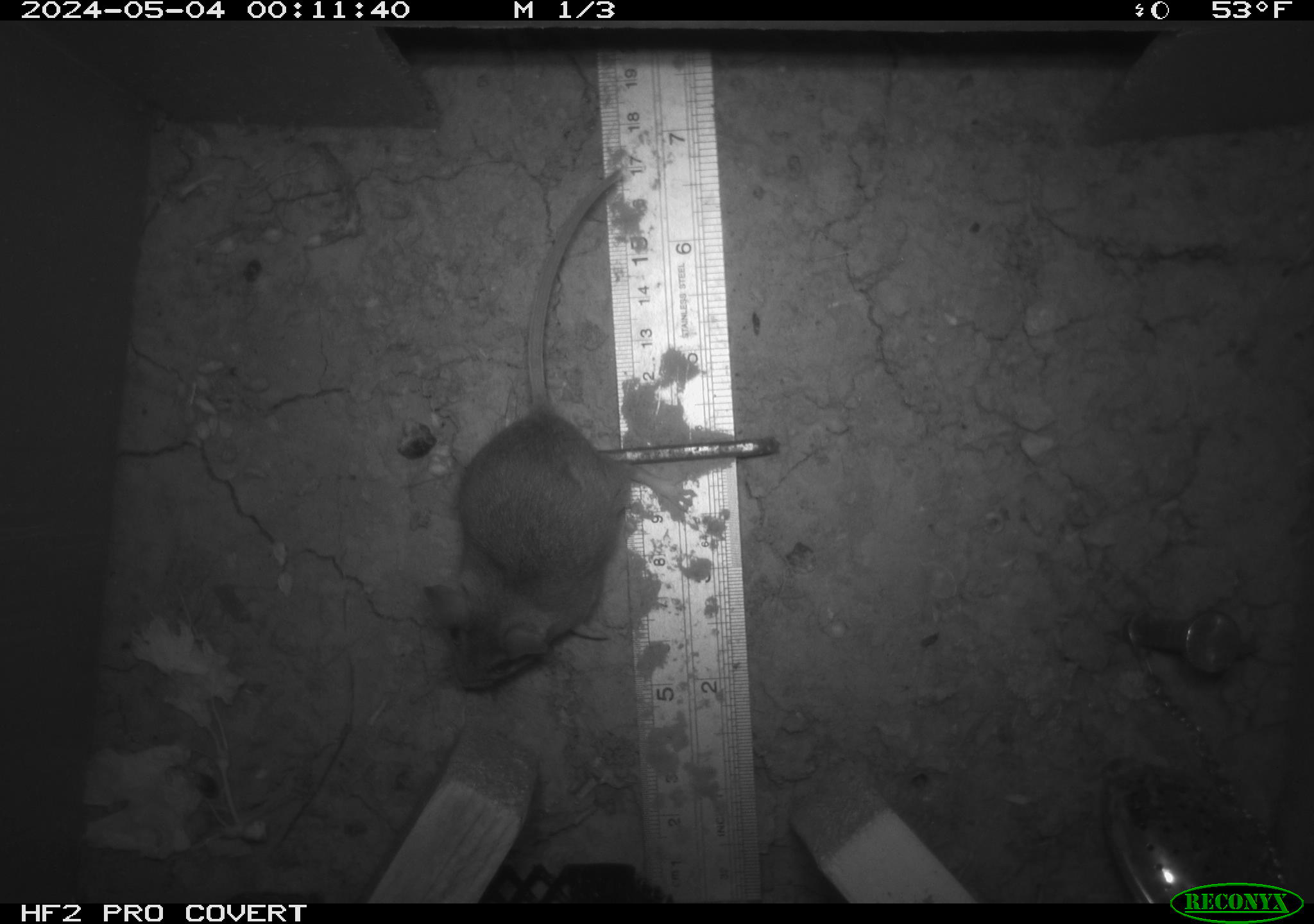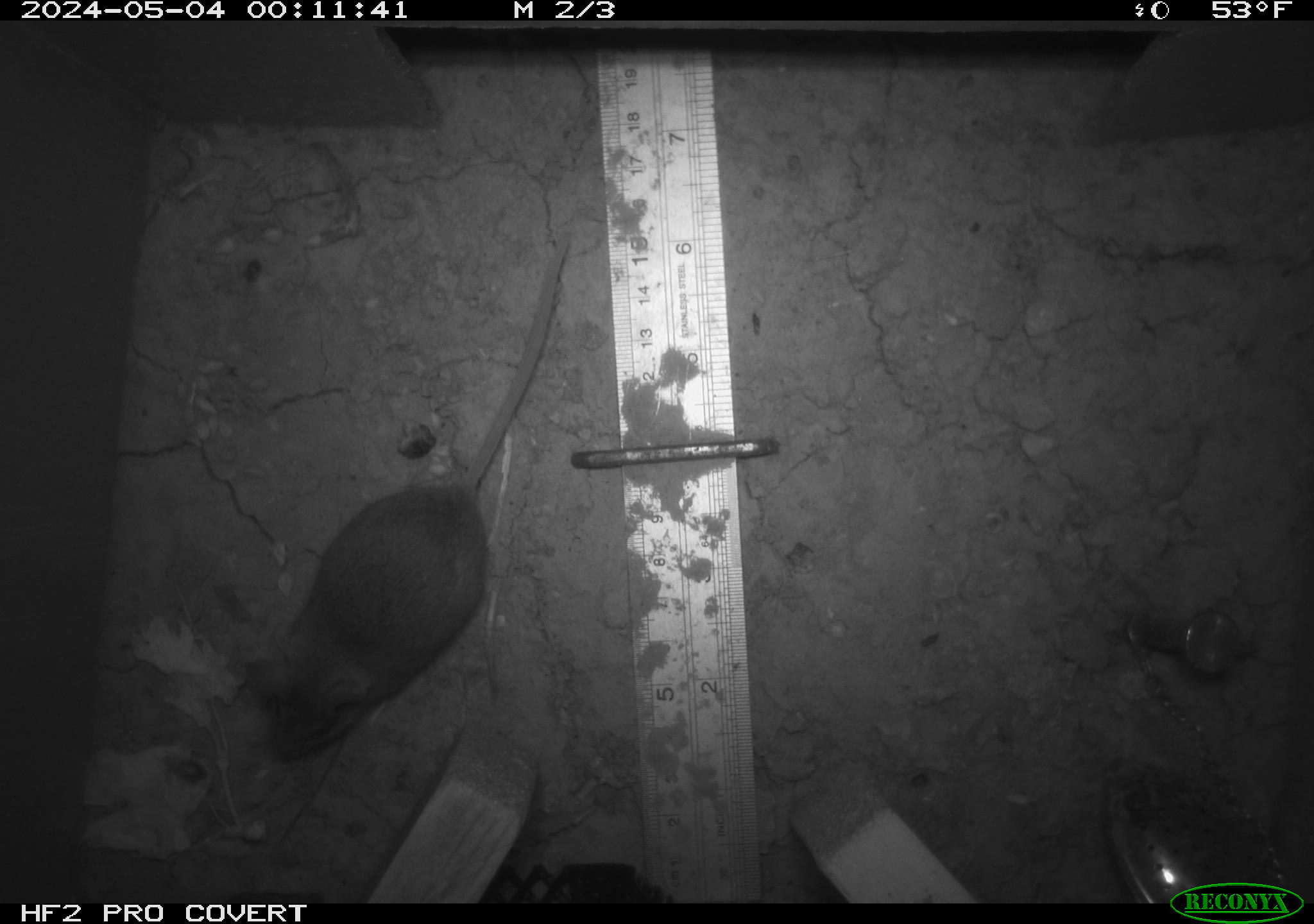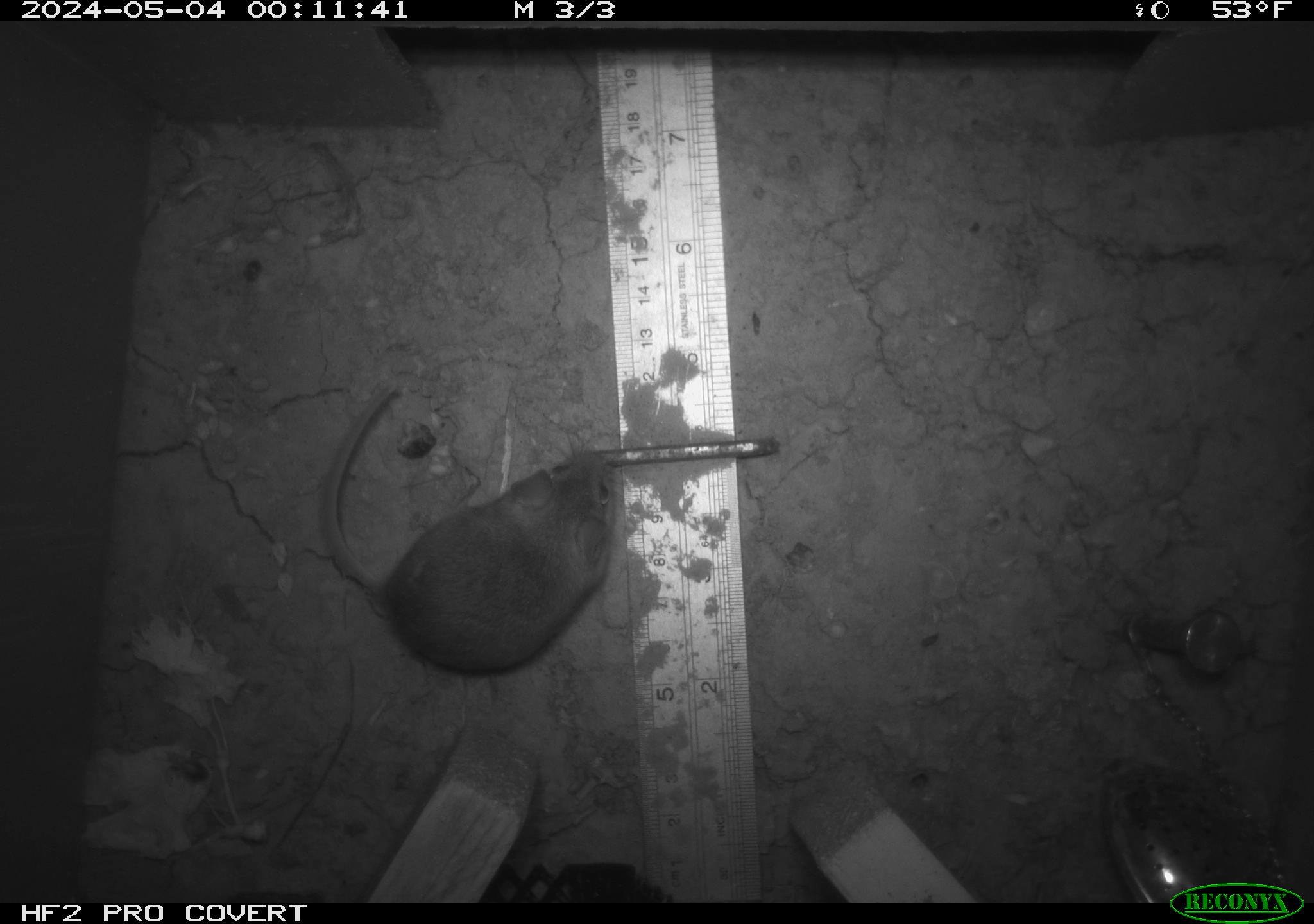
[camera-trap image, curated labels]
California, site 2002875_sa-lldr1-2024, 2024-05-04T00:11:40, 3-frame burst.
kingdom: Animalia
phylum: Chordata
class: Mammalia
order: Rodentia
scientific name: Rodentia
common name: mouse species